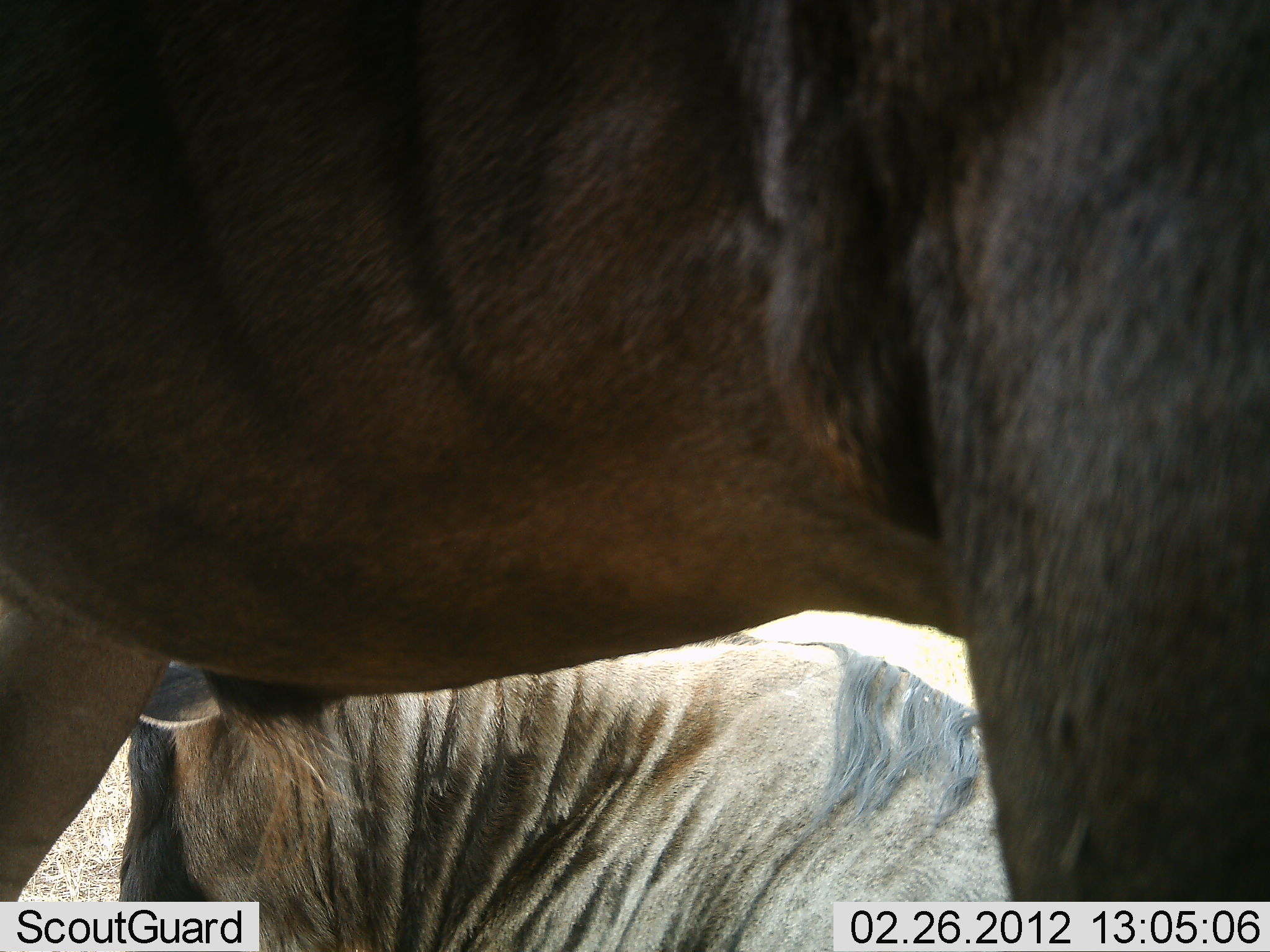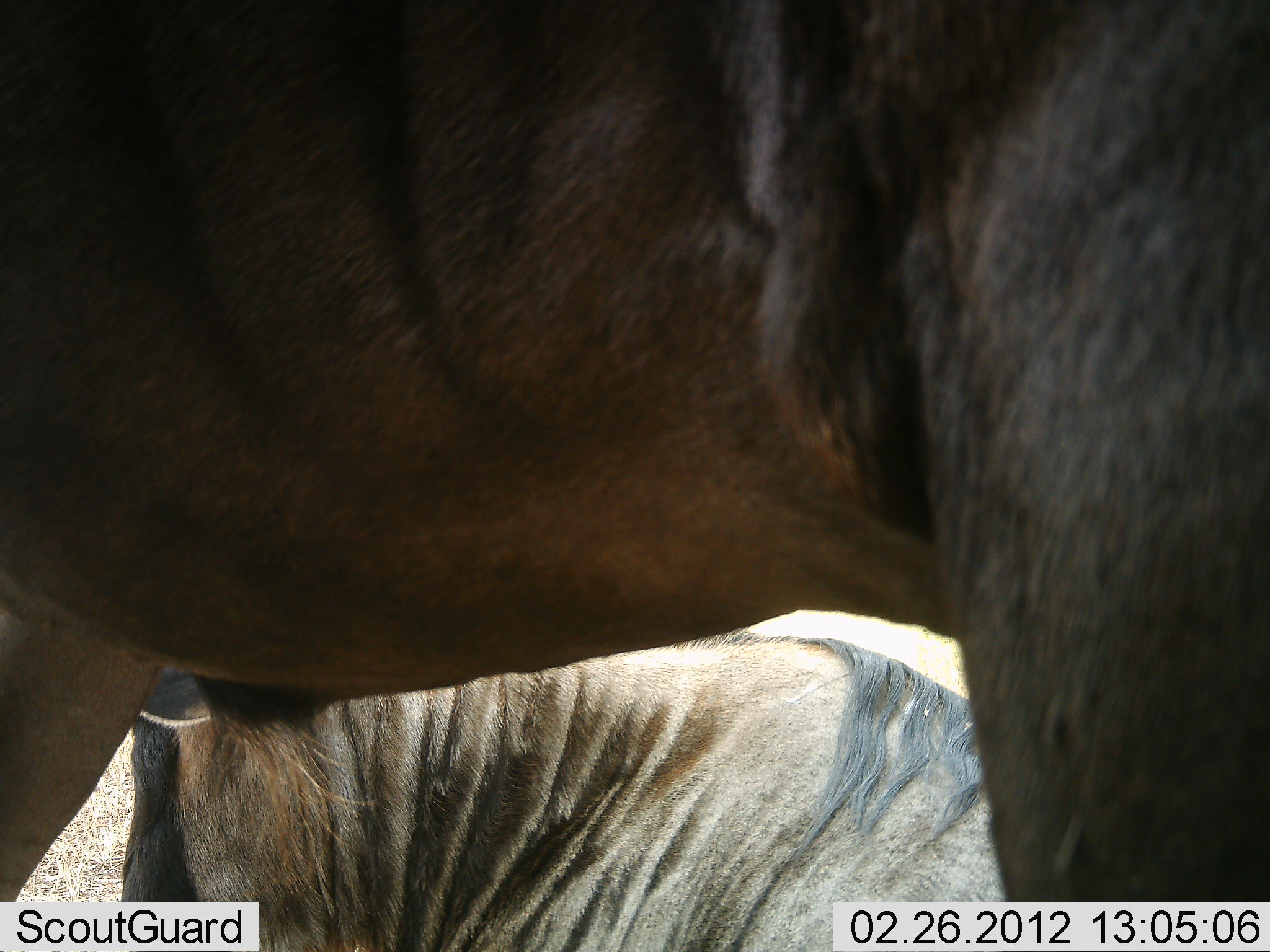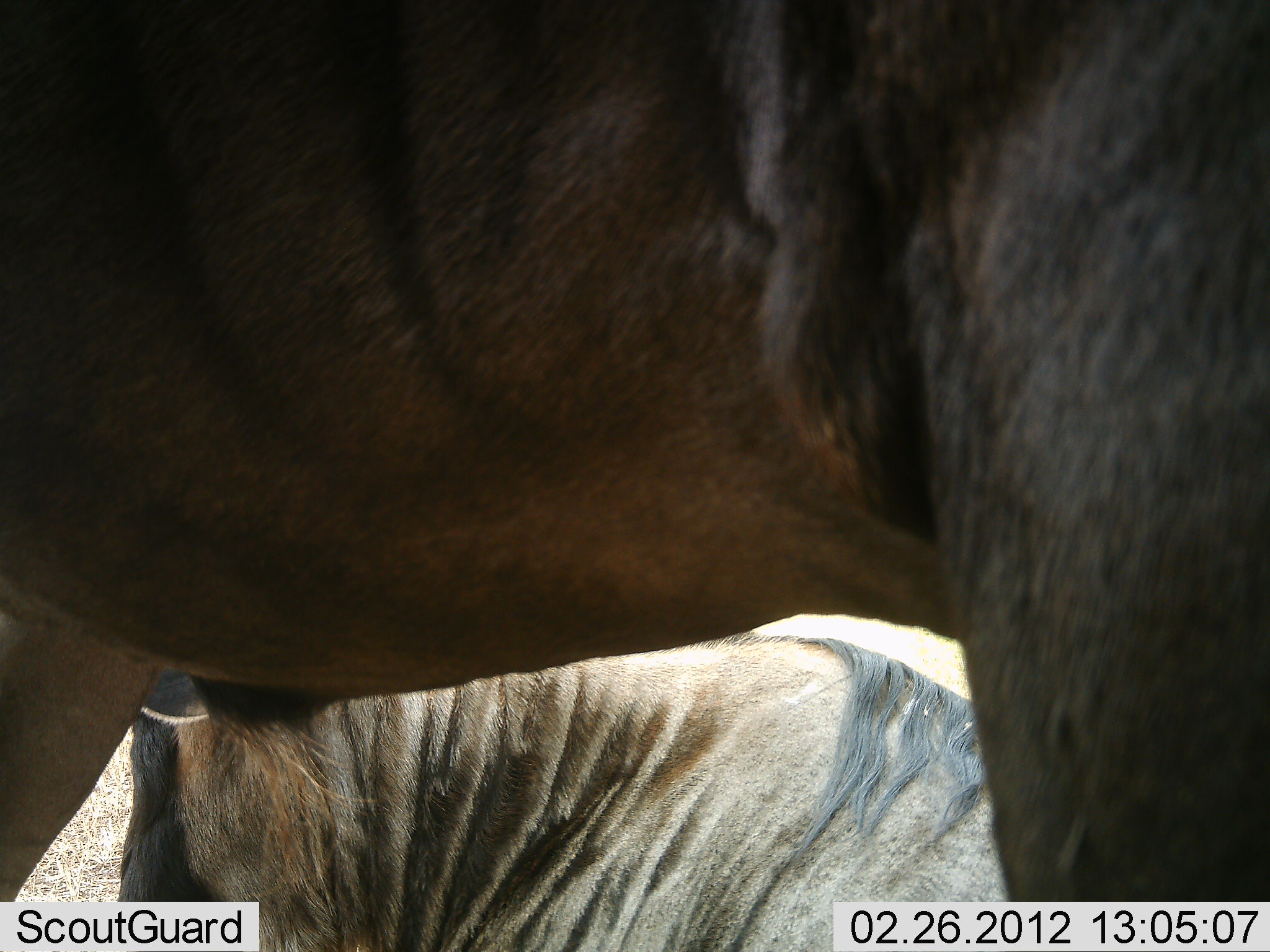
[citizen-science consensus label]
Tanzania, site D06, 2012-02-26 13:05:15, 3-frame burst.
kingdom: Animalia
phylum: Chordata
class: Mammalia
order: Artiodactyla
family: Bovidae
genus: Connochaetes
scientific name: Connochaetes taurinus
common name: blue wildebeest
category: wildebeest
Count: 2.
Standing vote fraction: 96%.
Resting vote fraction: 79%.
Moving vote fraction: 0%.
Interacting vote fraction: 0%.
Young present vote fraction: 0%.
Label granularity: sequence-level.